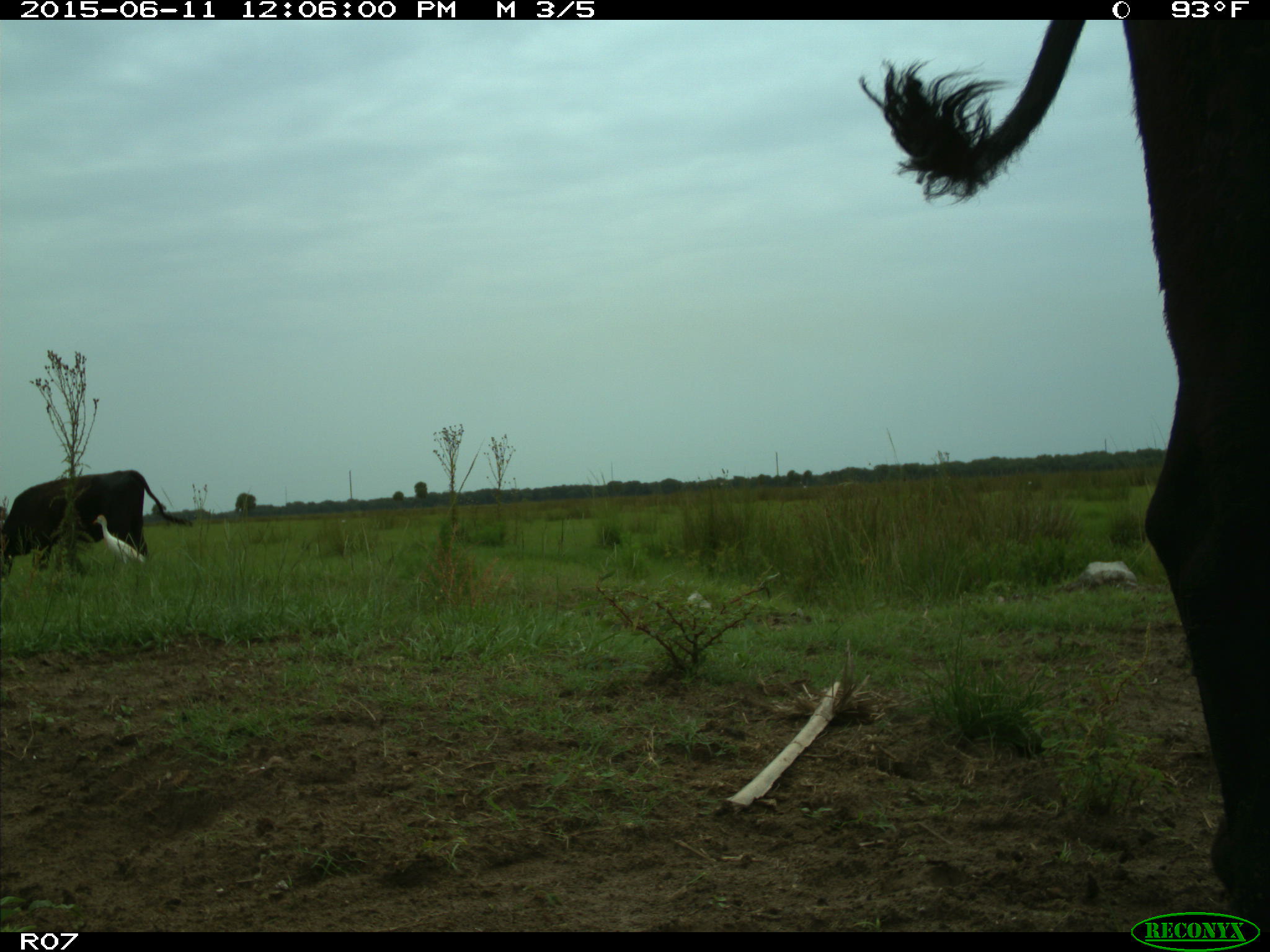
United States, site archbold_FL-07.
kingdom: Animalia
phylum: Chordata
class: Mammalia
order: Artiodactyla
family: Bovidae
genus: Bos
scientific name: Bos taurus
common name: domestic cow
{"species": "Bos taurus (domestic cow)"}